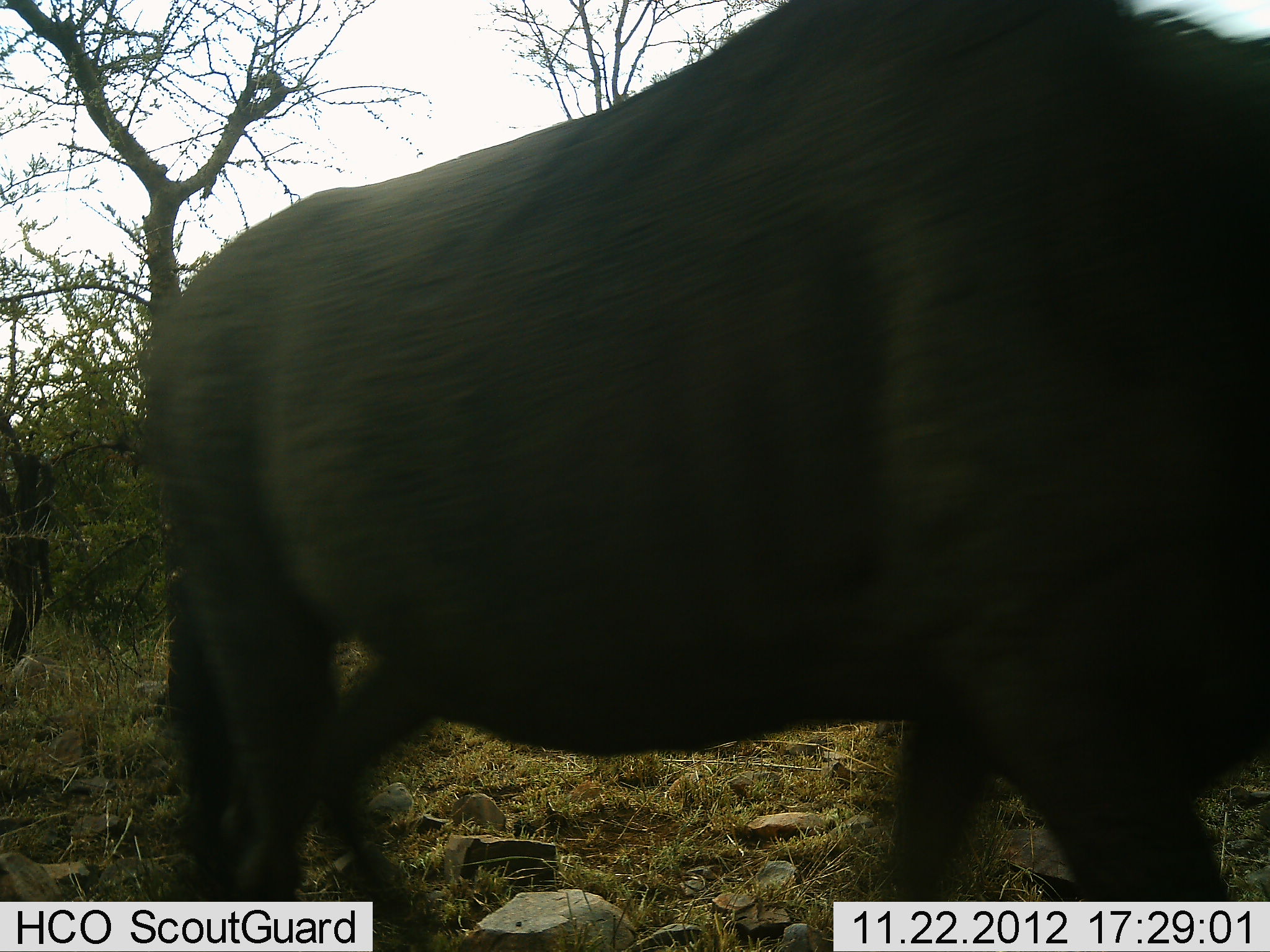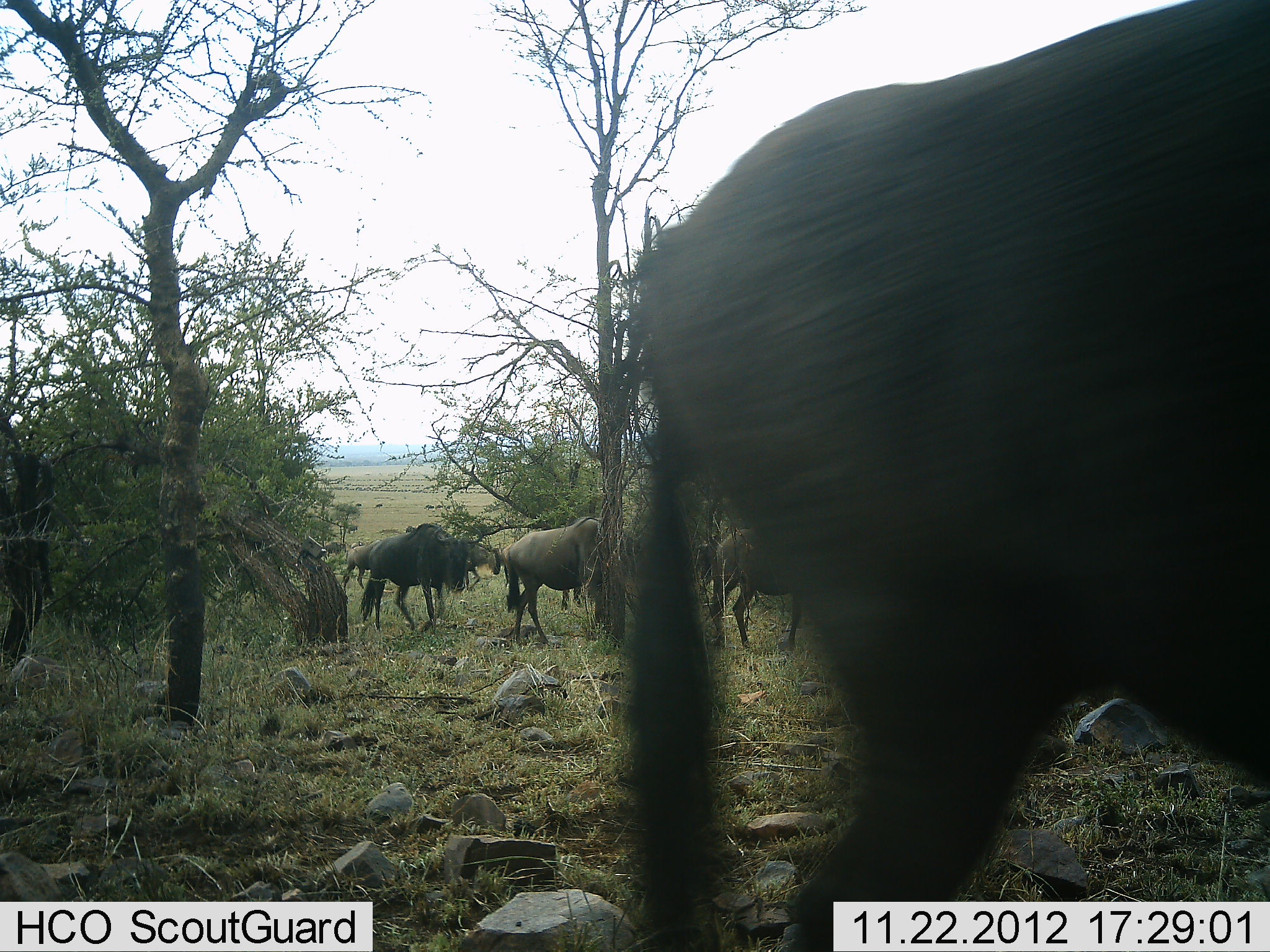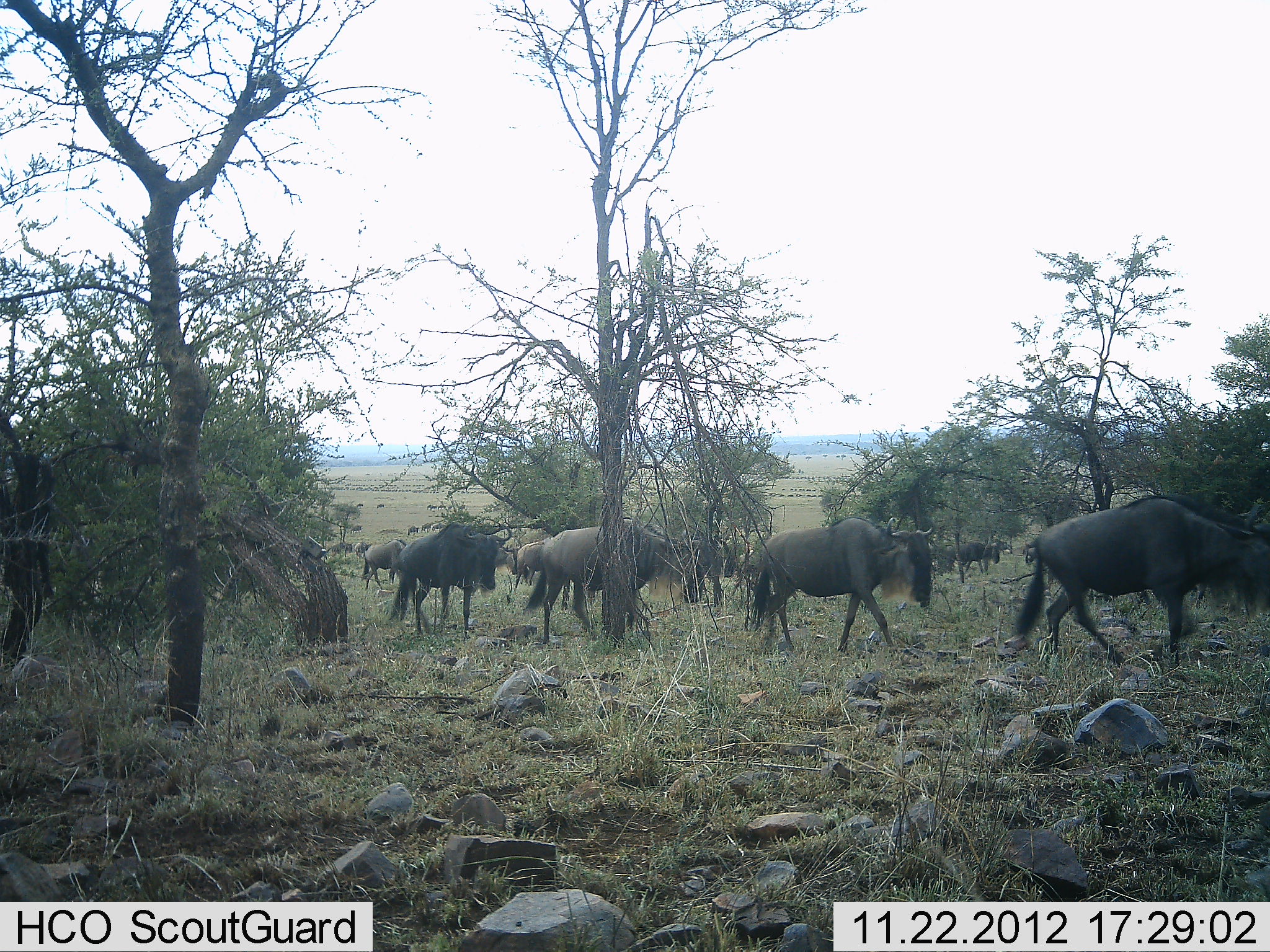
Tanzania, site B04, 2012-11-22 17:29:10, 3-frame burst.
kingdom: Animalia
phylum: Chordata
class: Mammalia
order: Artiodactyla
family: Bovidae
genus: Connochaetes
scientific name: Connochaetes taurinus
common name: blue wildebeest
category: wildebeest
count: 11-50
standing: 0%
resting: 0%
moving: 100%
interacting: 0%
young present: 0%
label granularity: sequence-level